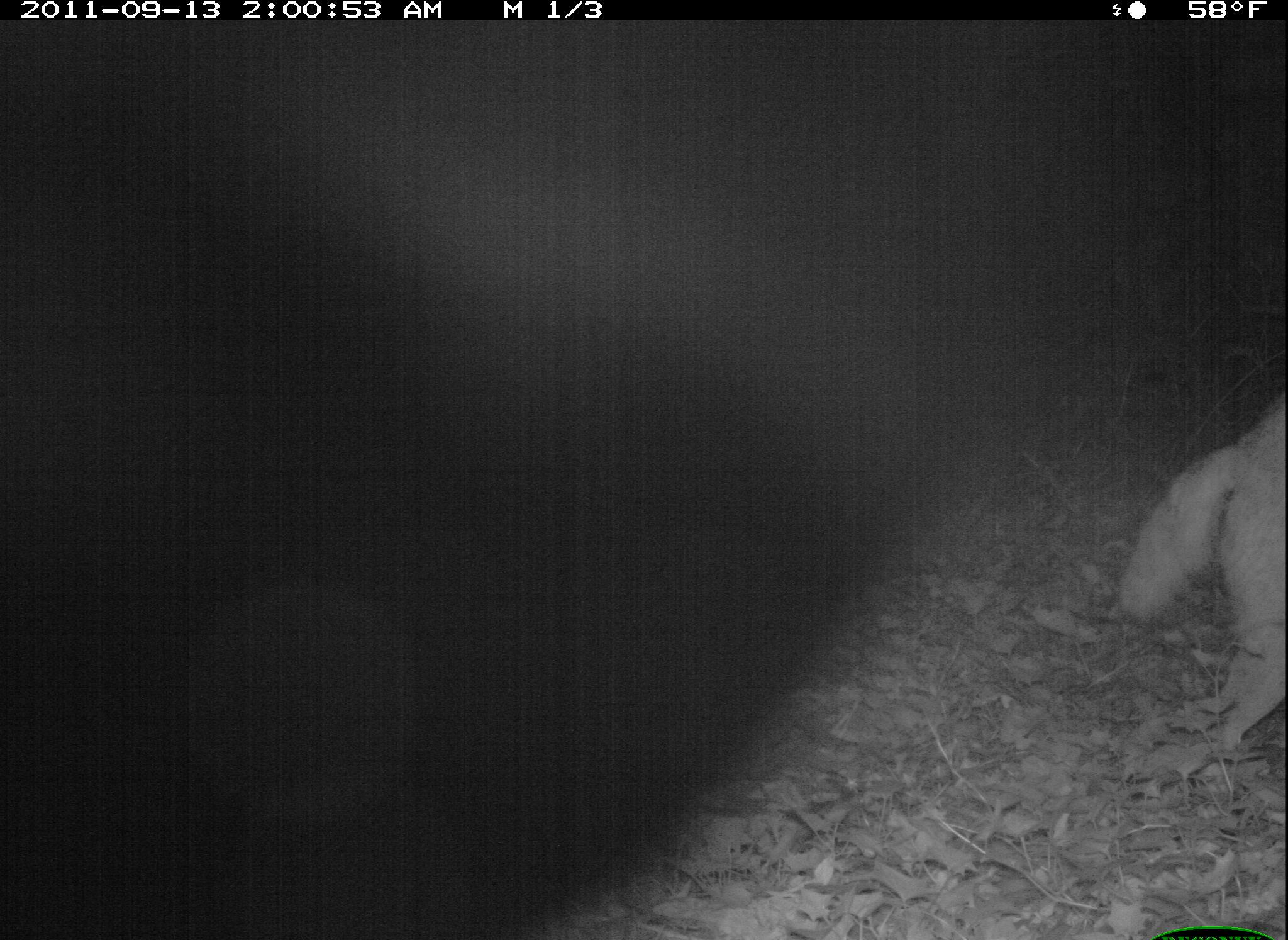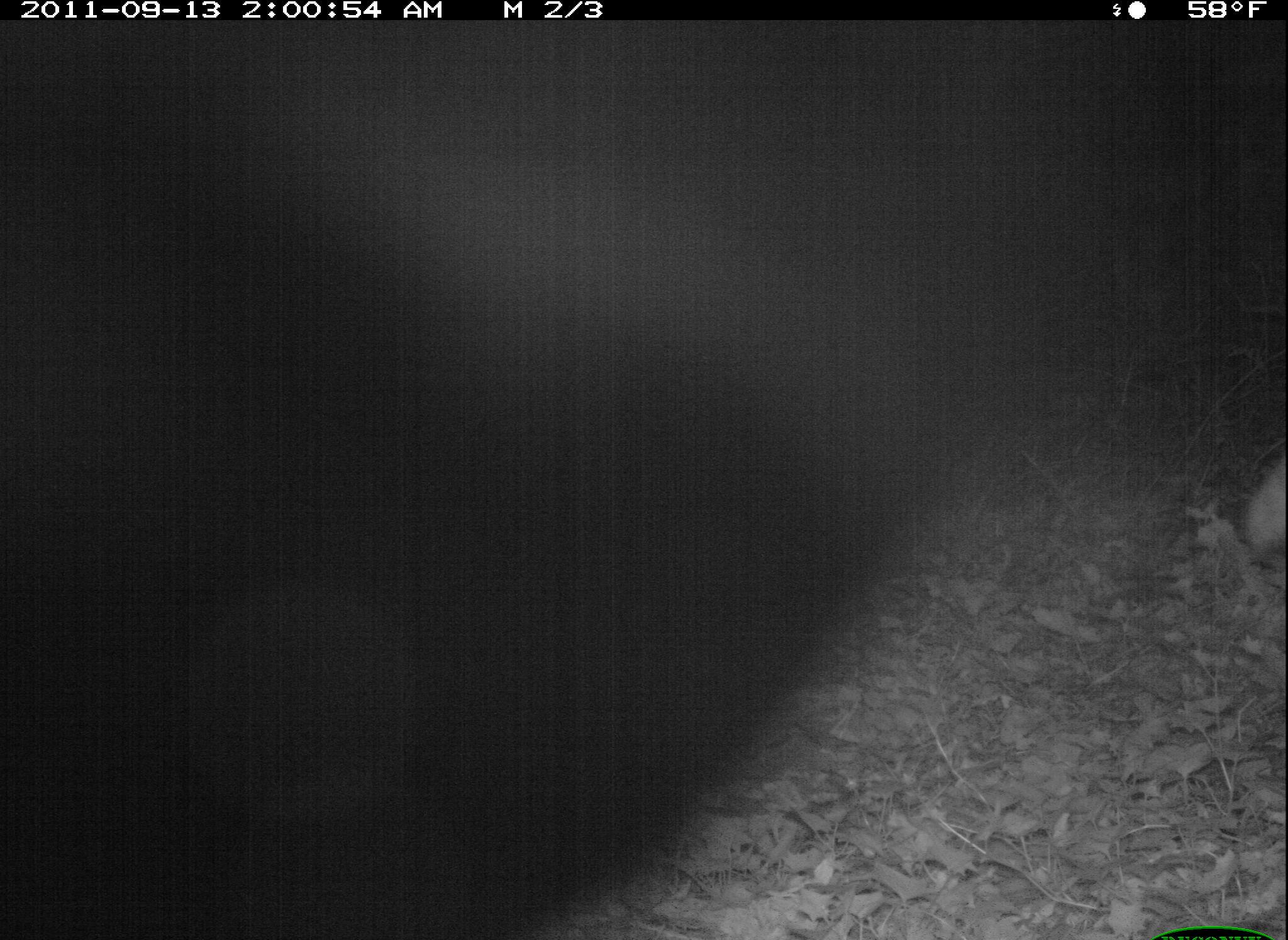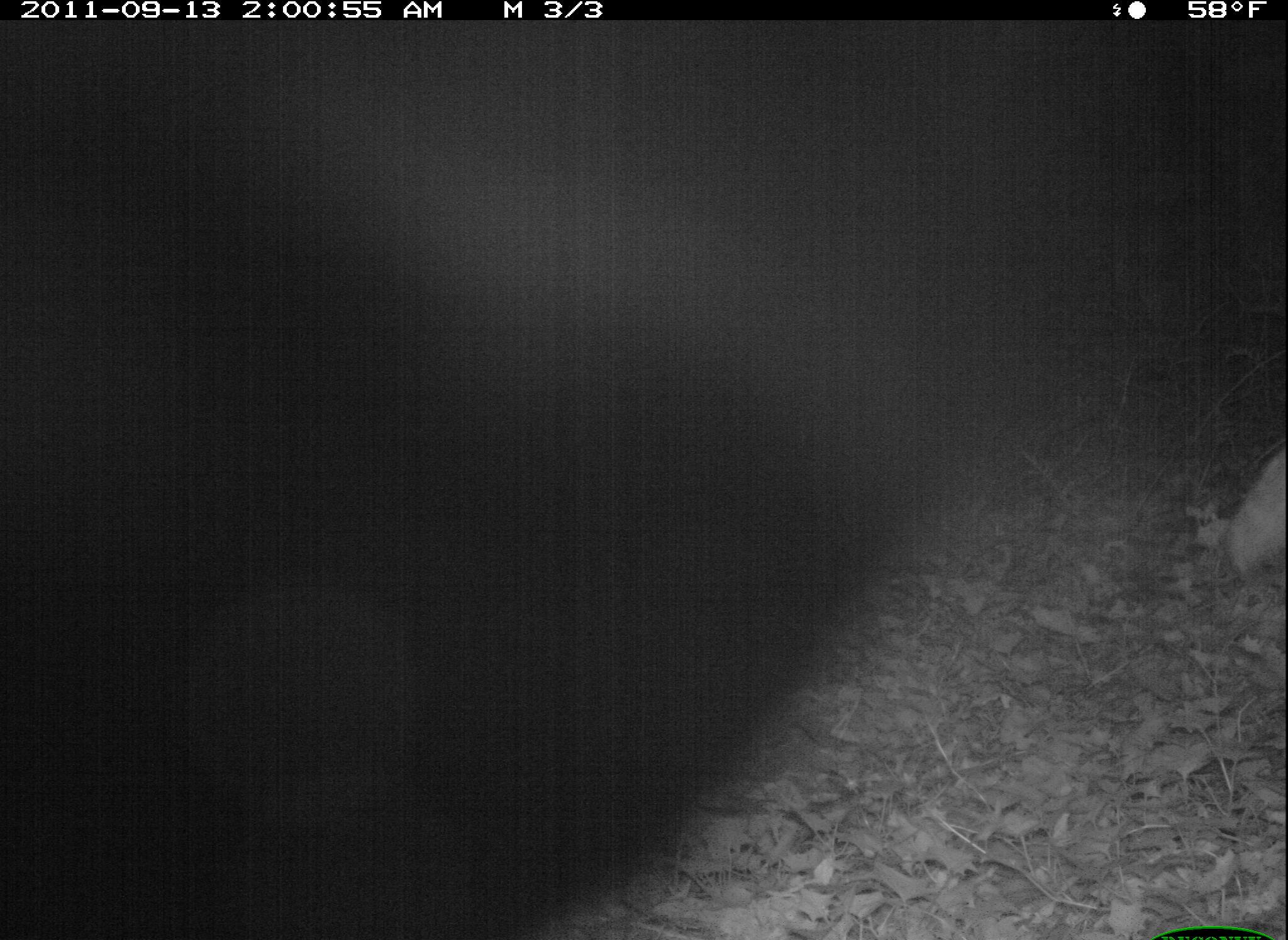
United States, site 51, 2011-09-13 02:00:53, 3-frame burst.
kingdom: Animalia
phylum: Chordata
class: Mammalia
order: Carnivora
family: Canidae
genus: Canis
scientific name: Canis latrans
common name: coyote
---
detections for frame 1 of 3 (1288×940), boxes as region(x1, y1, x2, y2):
coyote: region(1116, 372, 1277, 749)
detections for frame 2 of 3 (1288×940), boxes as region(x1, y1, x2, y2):
coyote: region(525, 393, 1262, 940)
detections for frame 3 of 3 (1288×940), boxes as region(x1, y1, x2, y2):
coyote: region(1217, 406, 1288, 591)